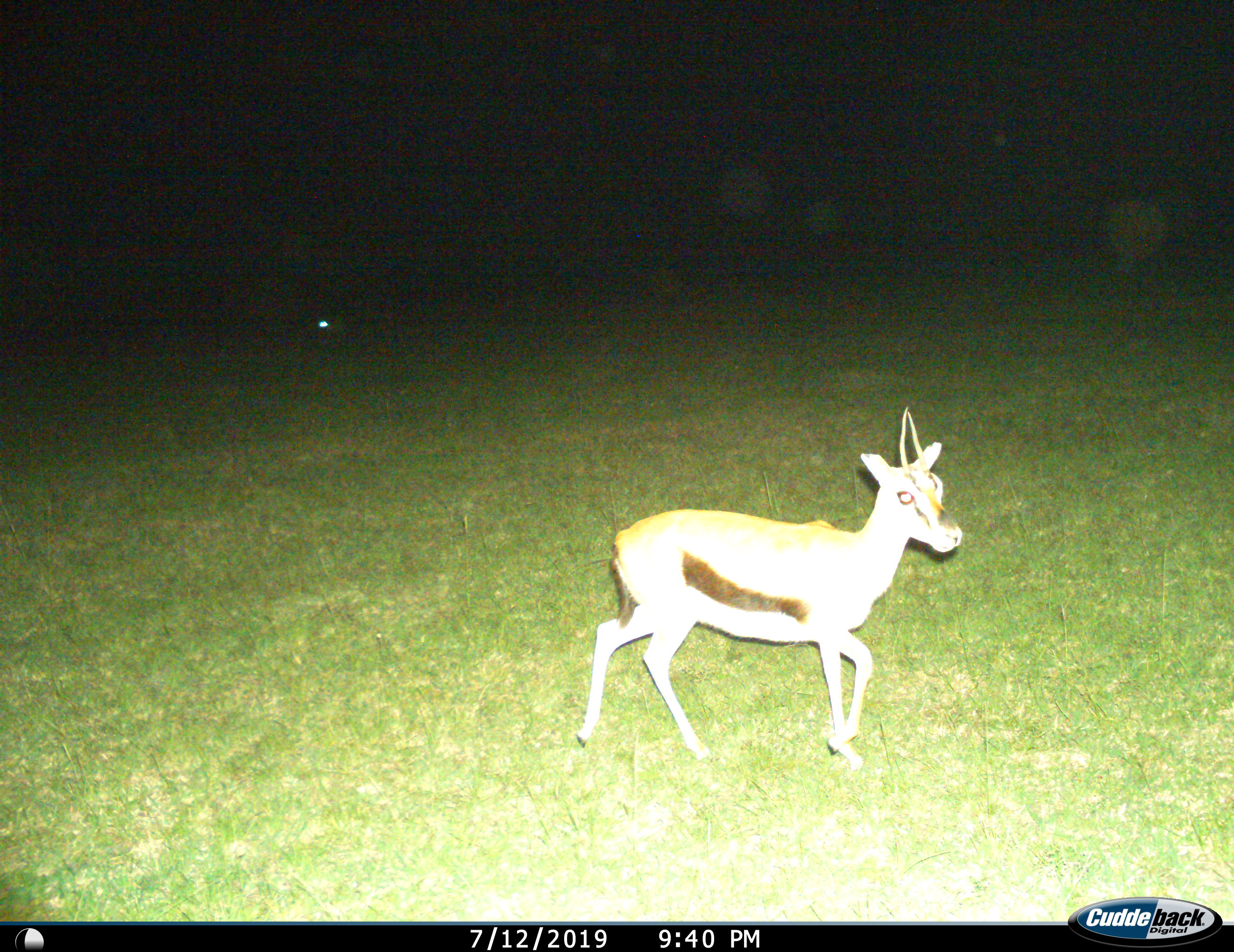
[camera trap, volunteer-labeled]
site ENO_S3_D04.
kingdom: Animalia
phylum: Chordata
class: Mammalia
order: Artiodactyla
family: Bovidae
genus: Eudorcas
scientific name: Eudorcas thomsonii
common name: thomson's gazelle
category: gazellethomsons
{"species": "gazellethomsons (thomson's gazelle) (Eudorcas thomsonii)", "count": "1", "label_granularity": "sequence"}